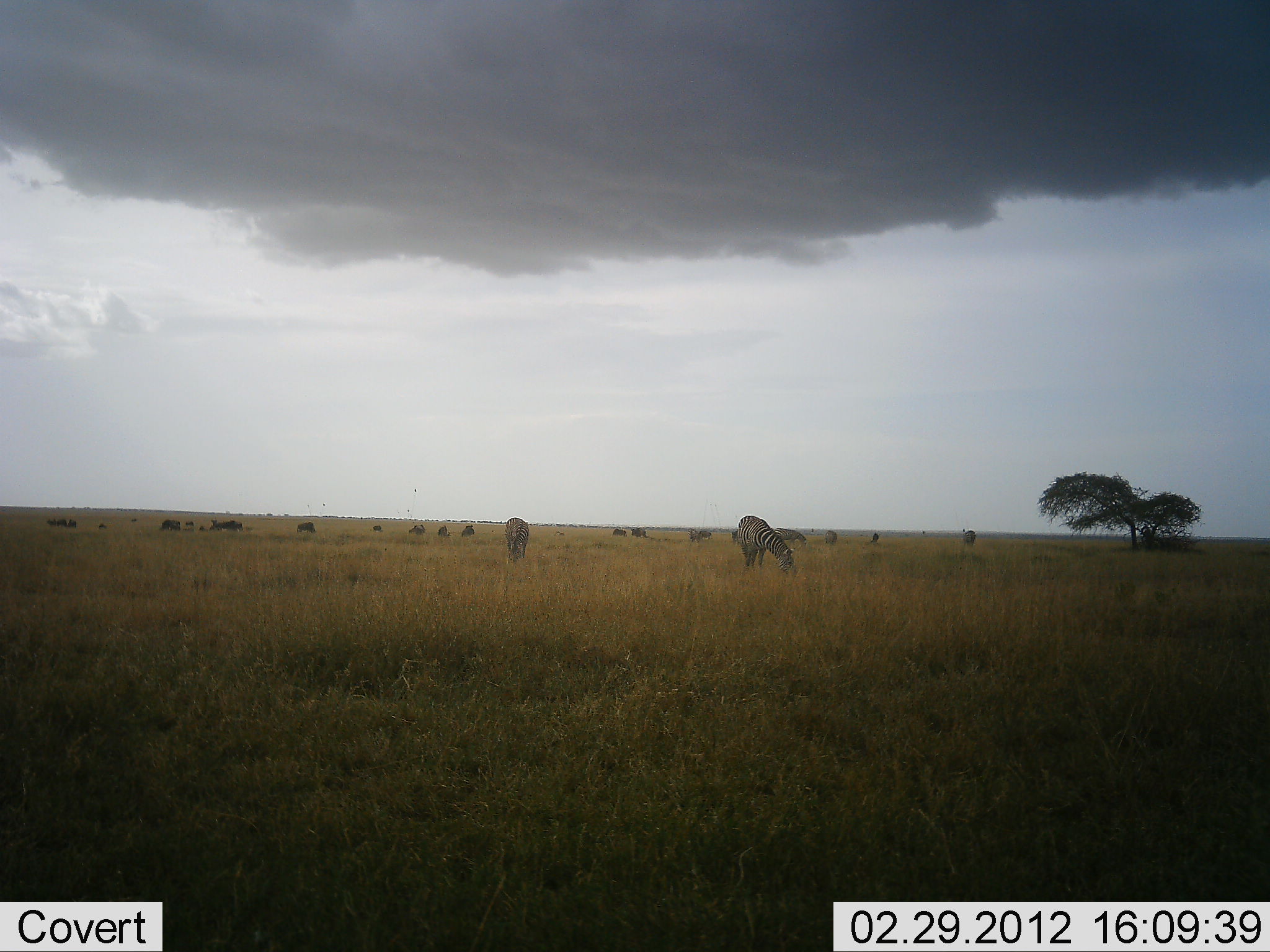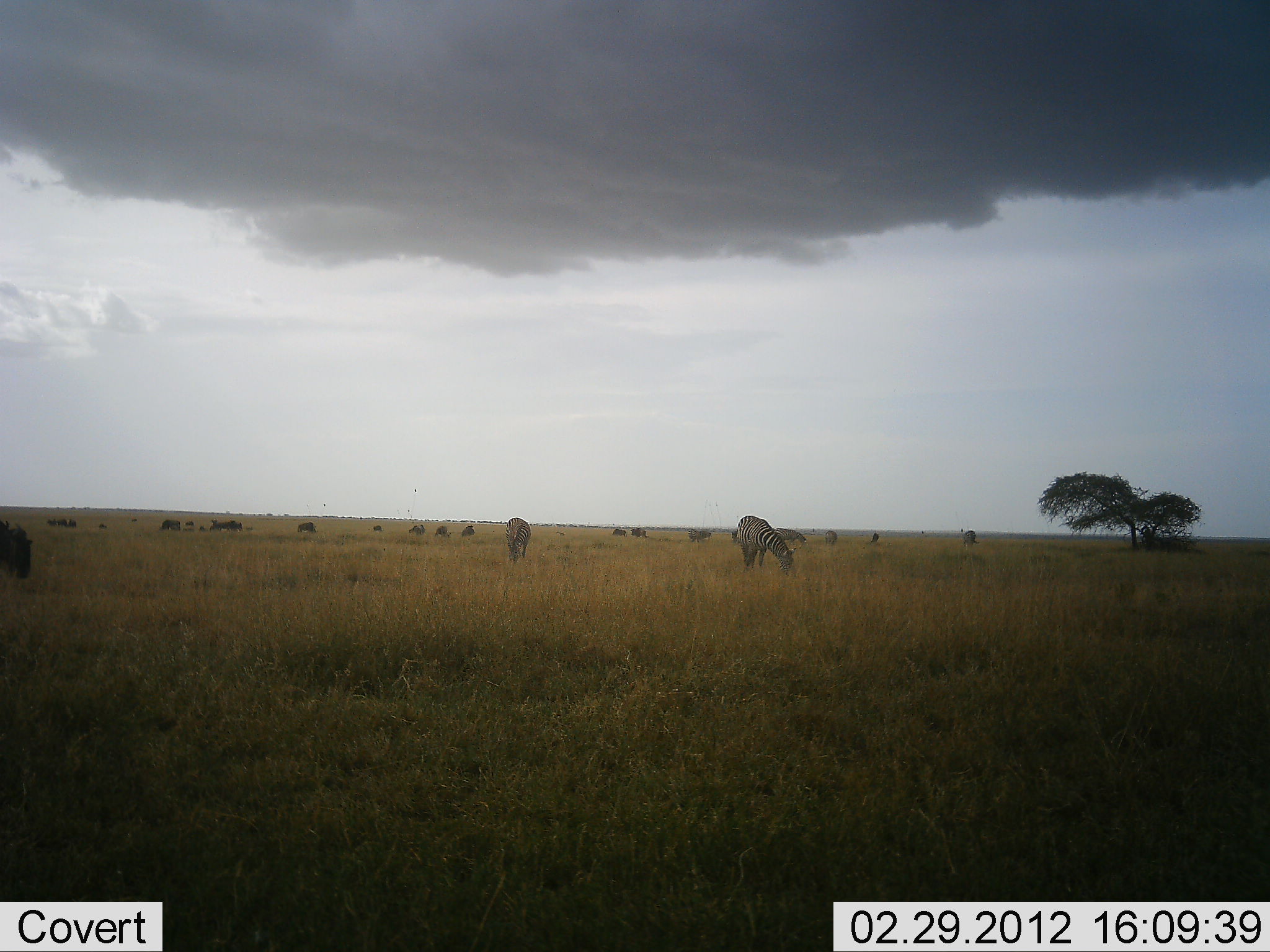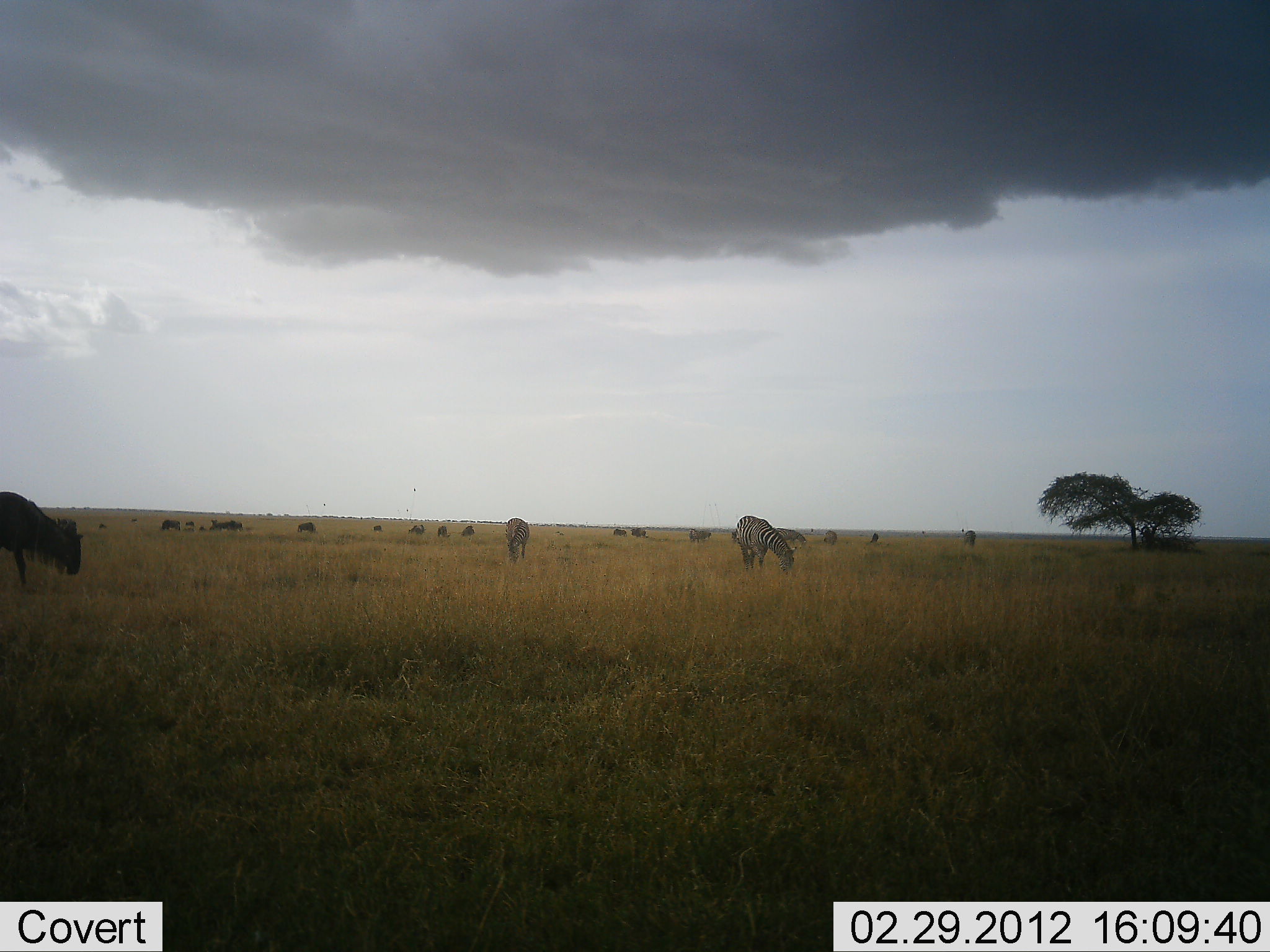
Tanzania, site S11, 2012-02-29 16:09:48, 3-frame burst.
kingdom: Animalia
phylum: Chordata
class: Mammalia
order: Artiodactyla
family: Bovidae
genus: Connochaetes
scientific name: Connochaetes taurinus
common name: blue wildebeest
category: wildebeest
Wildebeest (blue wildebeest) (Connochaetes taurinus), count 4. Behavior (volunteer vote fractions): standing 20%, resting 0%, moving 60%, interacting 0%. Young present (vote fraction): 0%. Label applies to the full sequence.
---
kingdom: Animalia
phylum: Chordata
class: Mammalia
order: Perissodactyla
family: Equidae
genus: Equus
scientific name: Equus quagga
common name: plains zebra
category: zebra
Zebra (plains zebra) (Equus quagga), count 2. Behavior (volunteer vote fractions): standing 21%, resting 0%, moving 0%, interacting 0%. Young present (vote fraction): 0%. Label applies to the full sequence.